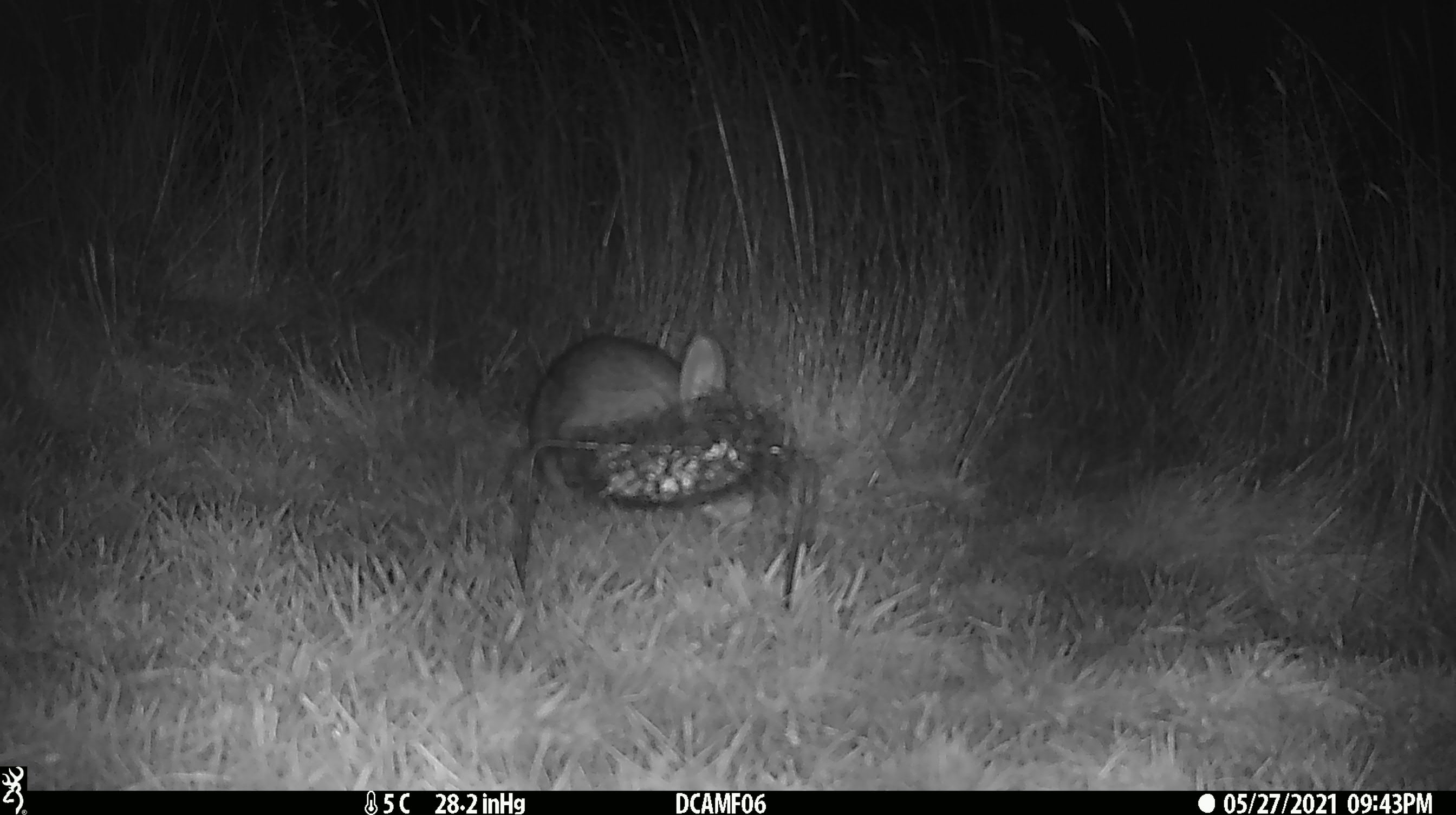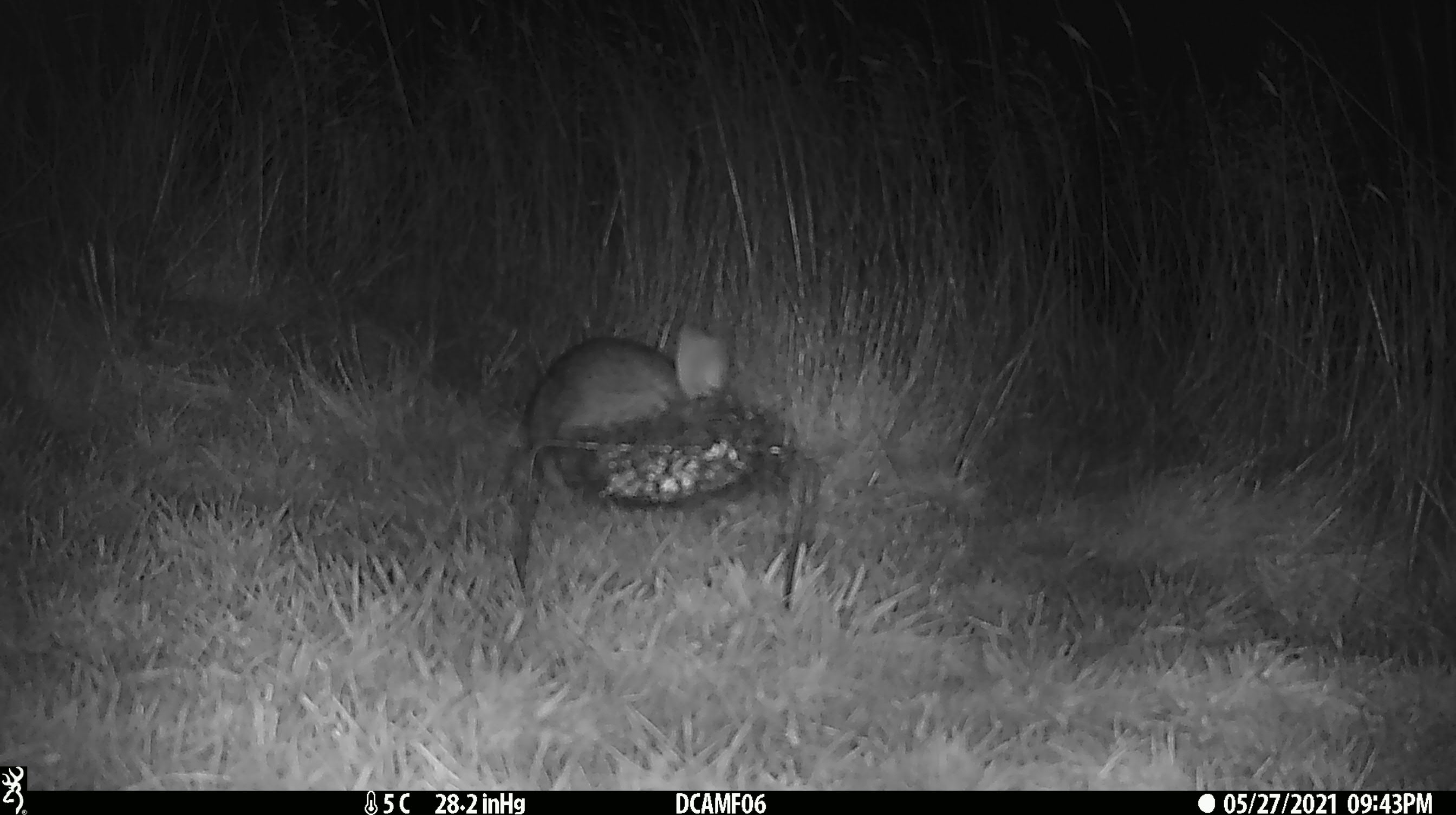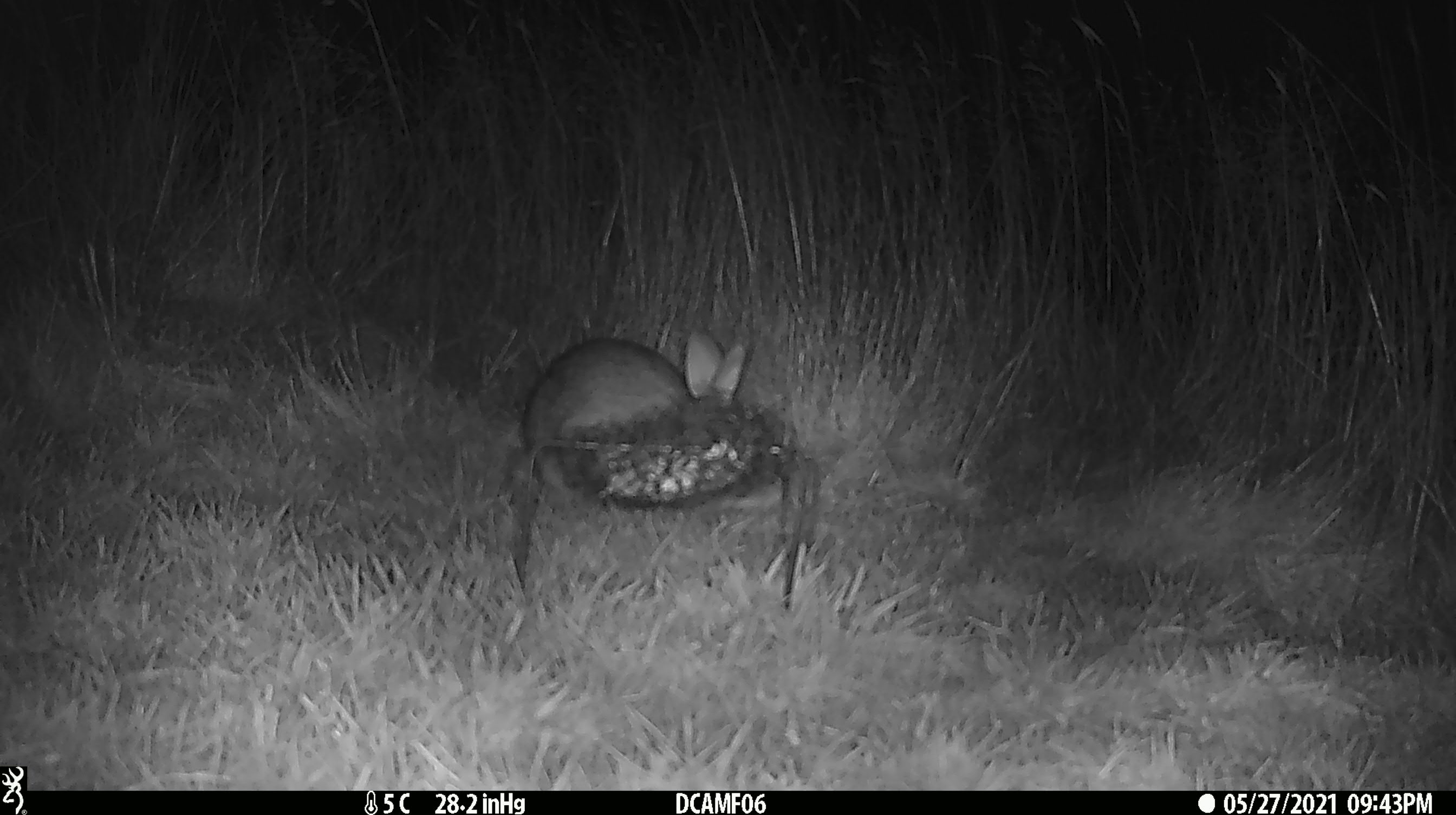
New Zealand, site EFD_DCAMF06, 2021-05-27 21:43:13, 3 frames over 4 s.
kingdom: Animalia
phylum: Chordata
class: Mammalia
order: Lagomorpha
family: Leporidae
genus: Oryctolagus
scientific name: Oryctolagus cuniculus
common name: european rabbit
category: rabbit